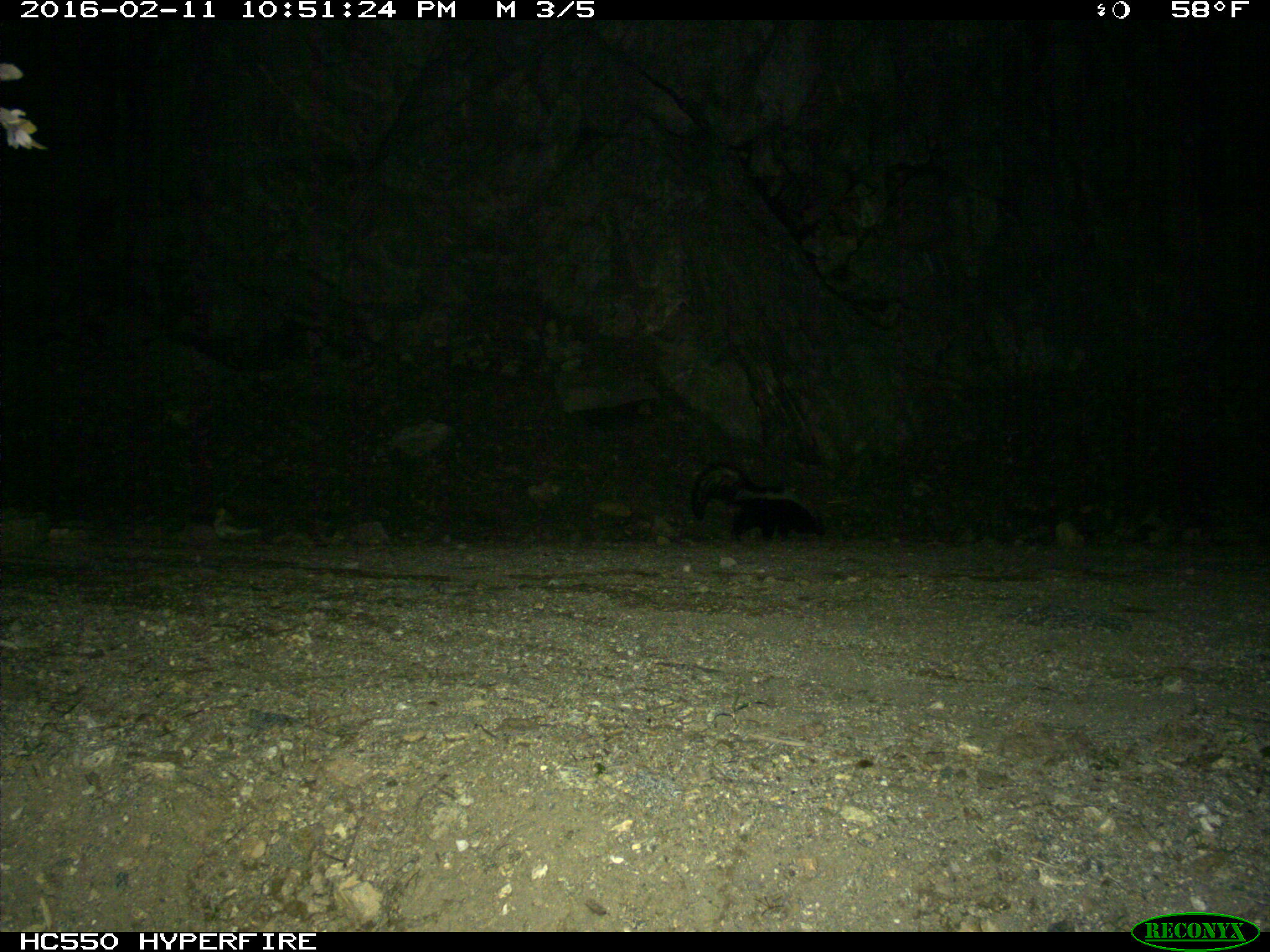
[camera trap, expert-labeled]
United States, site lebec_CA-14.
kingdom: Animalia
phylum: Chordata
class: Mammalia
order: Carnivora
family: Mephitidae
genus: Mephitis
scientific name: Mephitis mephitis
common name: striped skunk